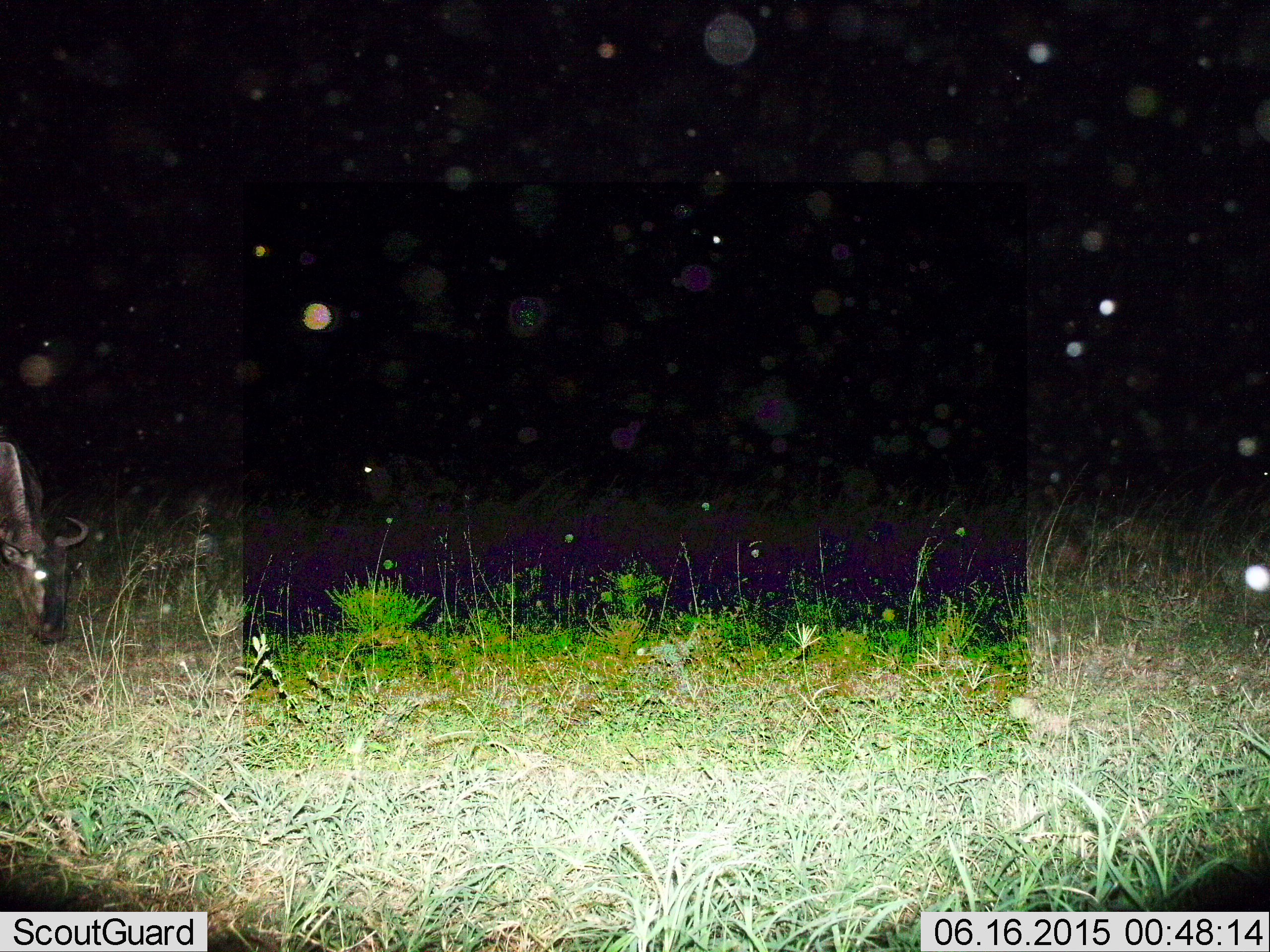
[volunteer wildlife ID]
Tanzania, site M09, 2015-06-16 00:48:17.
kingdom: Animalia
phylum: Chordata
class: Mammalia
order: Artiodactyla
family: Bovidae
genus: Connochaetes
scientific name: Connochaetes taurinus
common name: blue wildebeest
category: wildebeest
Wildebeest (blue wildebeest) (Connochaetes taurinus), count 1. Behavior (volunteer vote fractions): standing 0%, resting 0%, moving 10%, interacting 0%. Young present (vote fraction): 0%. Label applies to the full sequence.